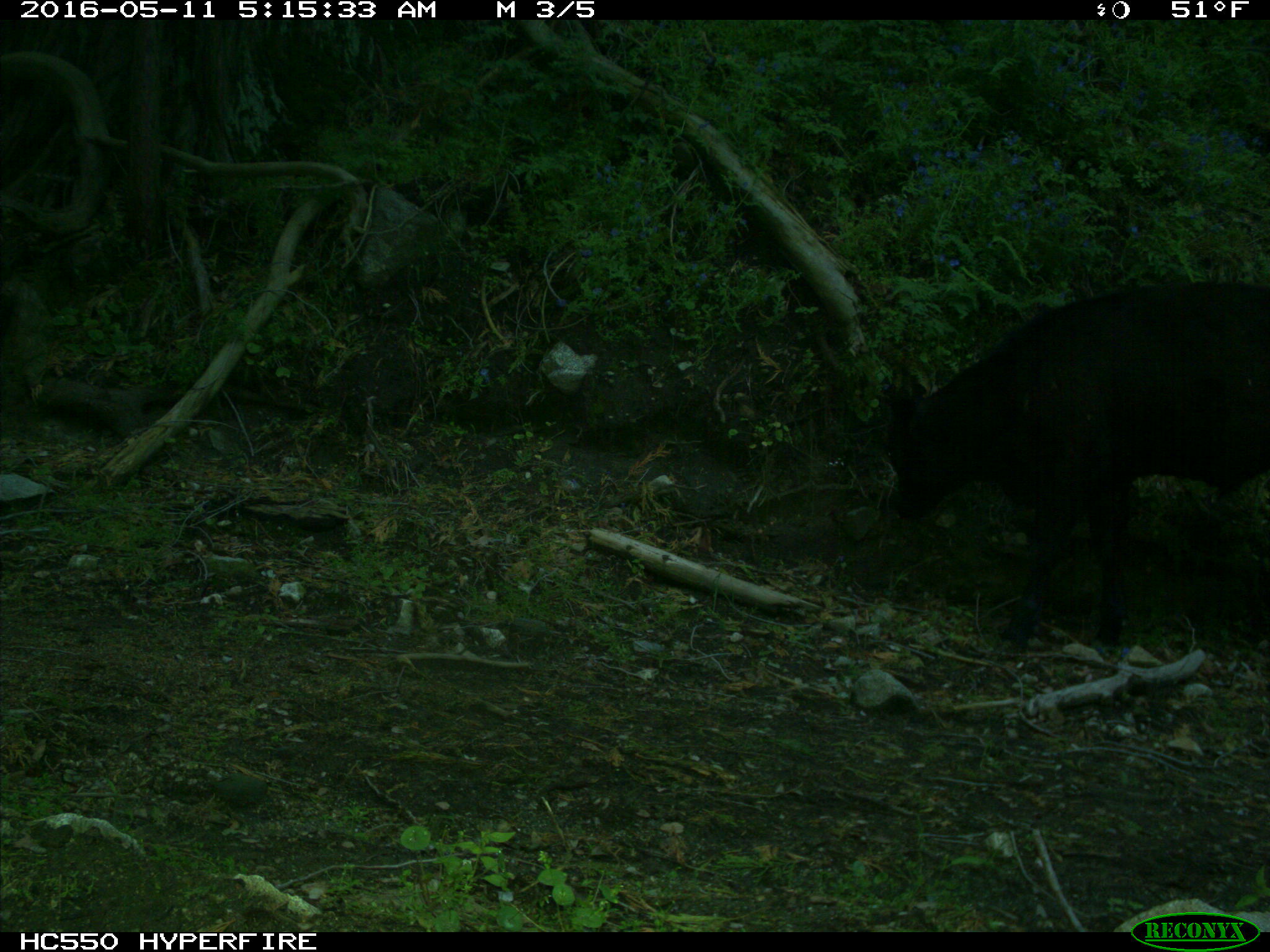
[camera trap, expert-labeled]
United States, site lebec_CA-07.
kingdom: Animalia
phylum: Chordata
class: Mammalia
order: Artiodactyla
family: Bovidae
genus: Bos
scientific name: Bos taurus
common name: domestic cow